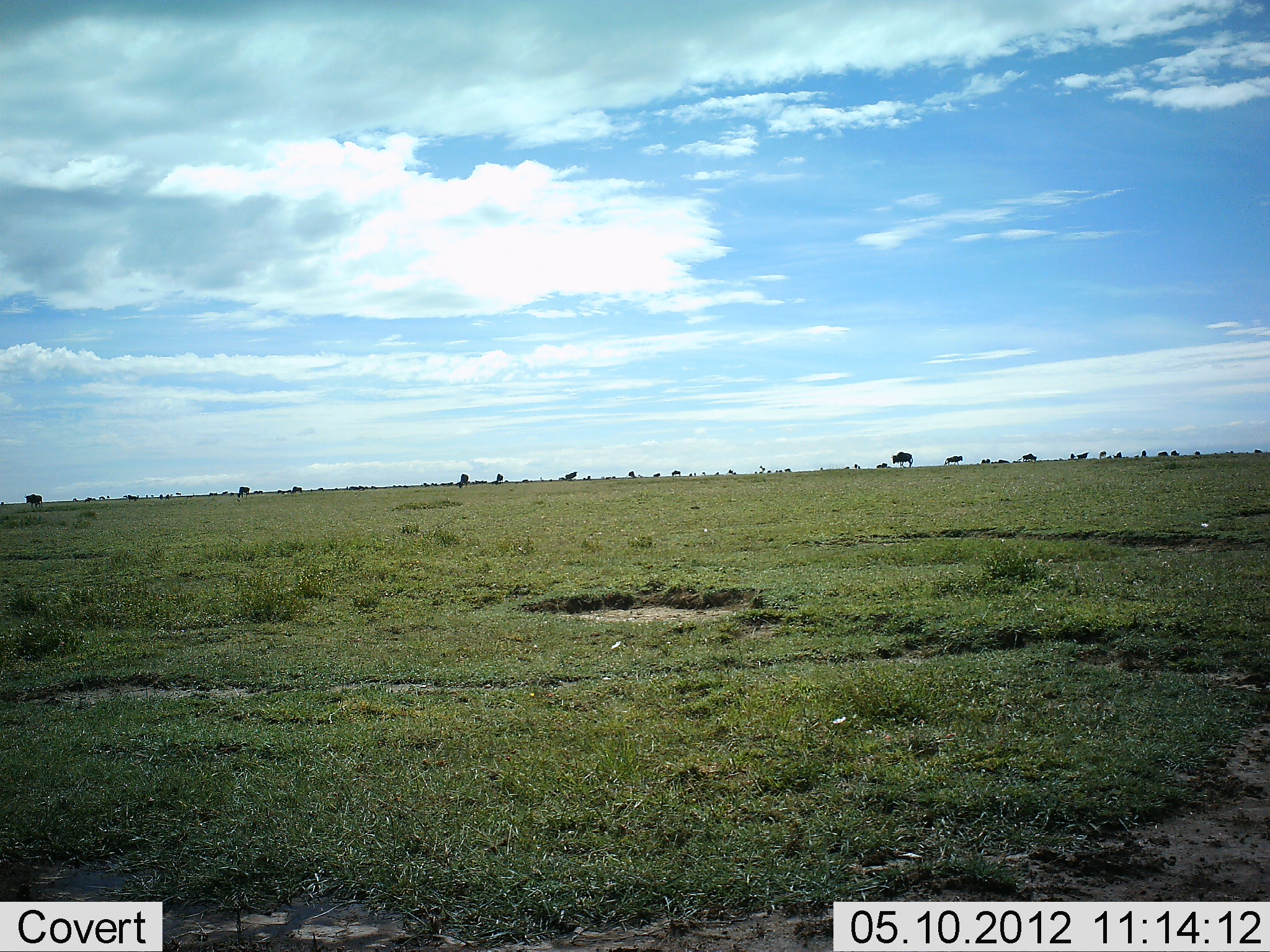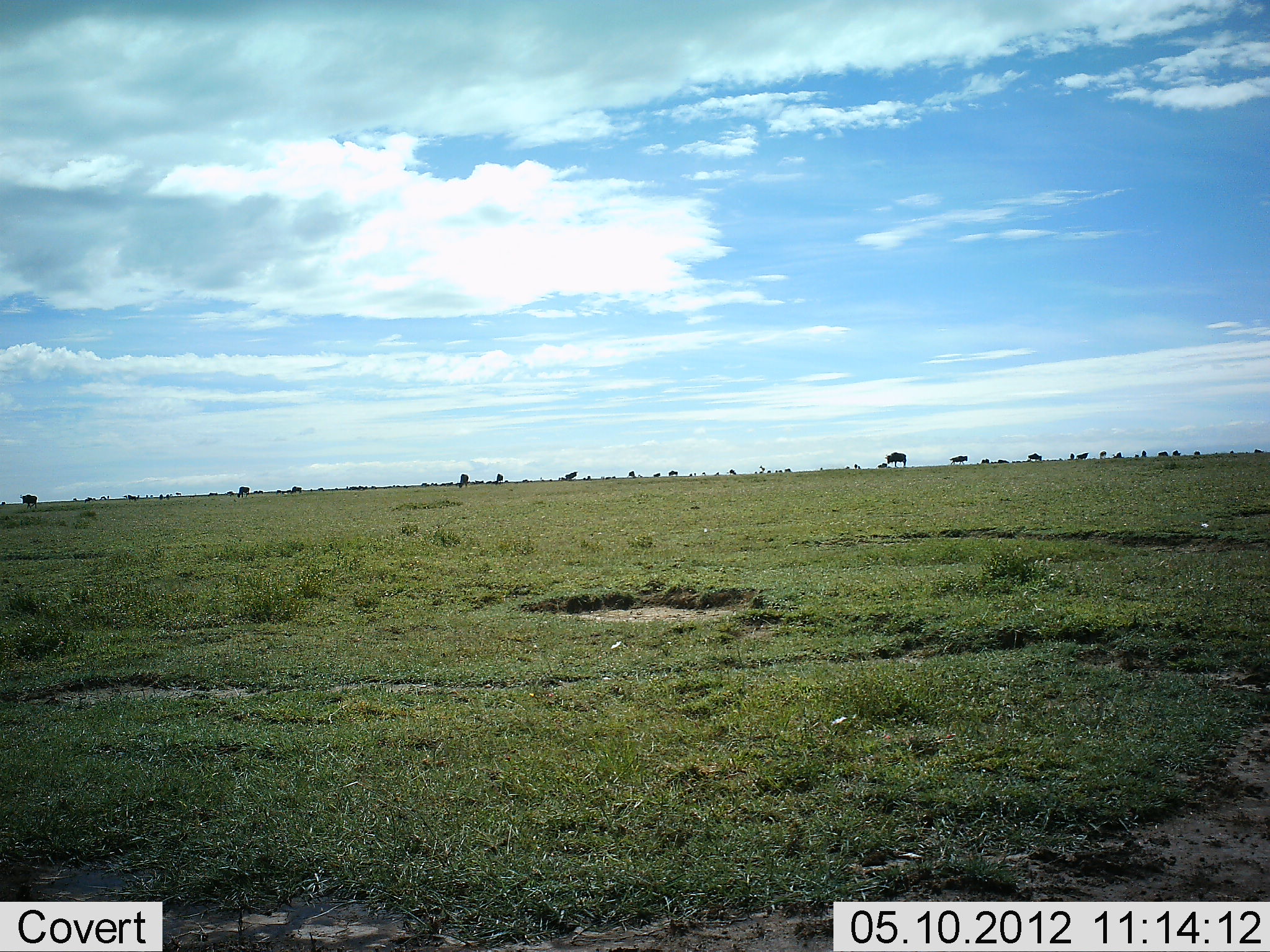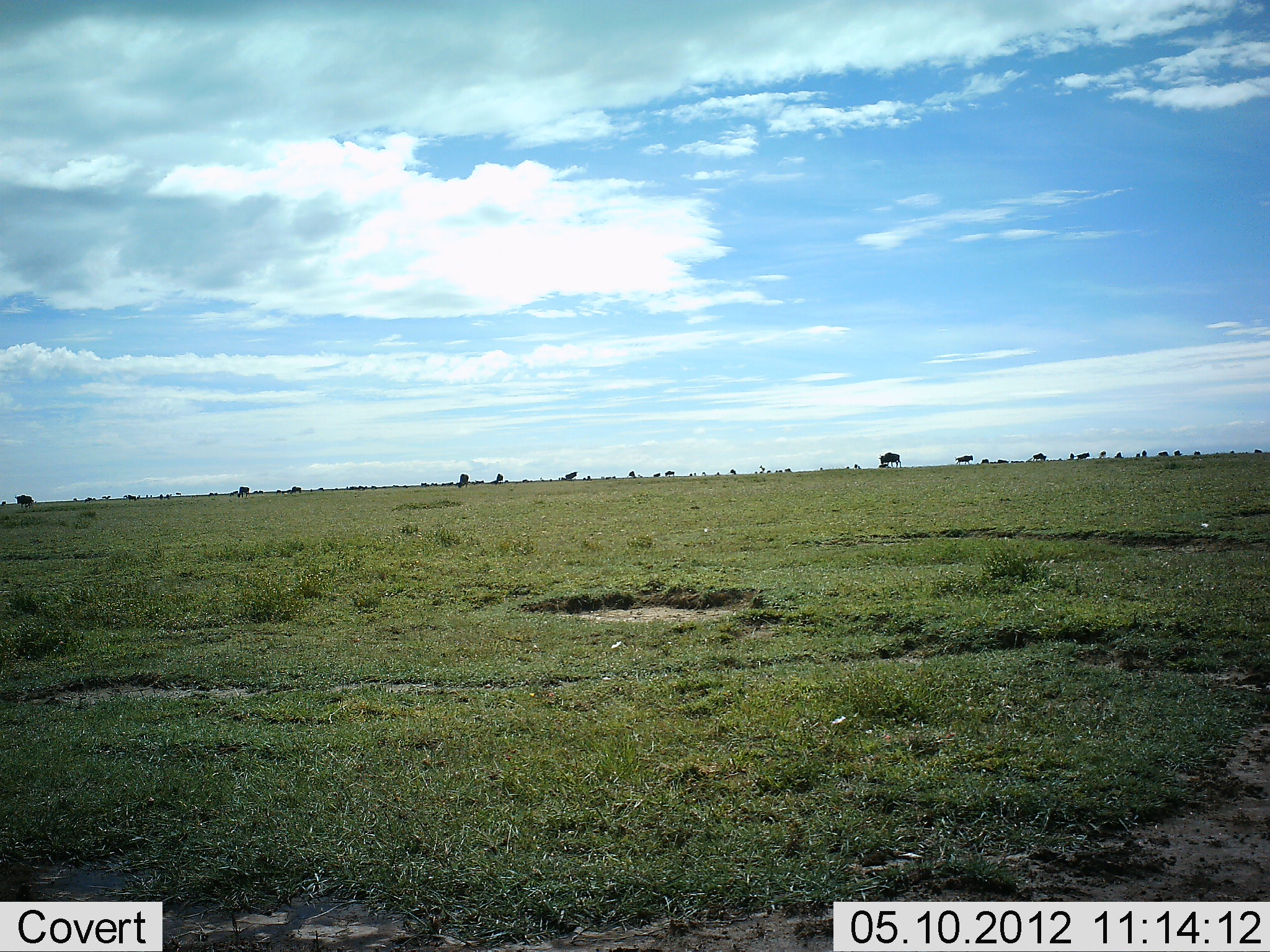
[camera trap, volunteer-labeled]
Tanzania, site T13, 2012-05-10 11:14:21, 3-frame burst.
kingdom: Animalia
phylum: Chordata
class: Mammalia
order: Artiodactyla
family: Bovidae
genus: Connochaetes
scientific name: Connochaetes taurinus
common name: blue wildebeest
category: wildebeest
Wildebeest (blue wildebeest) (Connochaetes taurinus), count 11-50. Behavior (volunteer vote fractions): standing 50%, resting 0%, moving 90%, interacting 0%. Young present (vote fraction): 0%. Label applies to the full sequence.